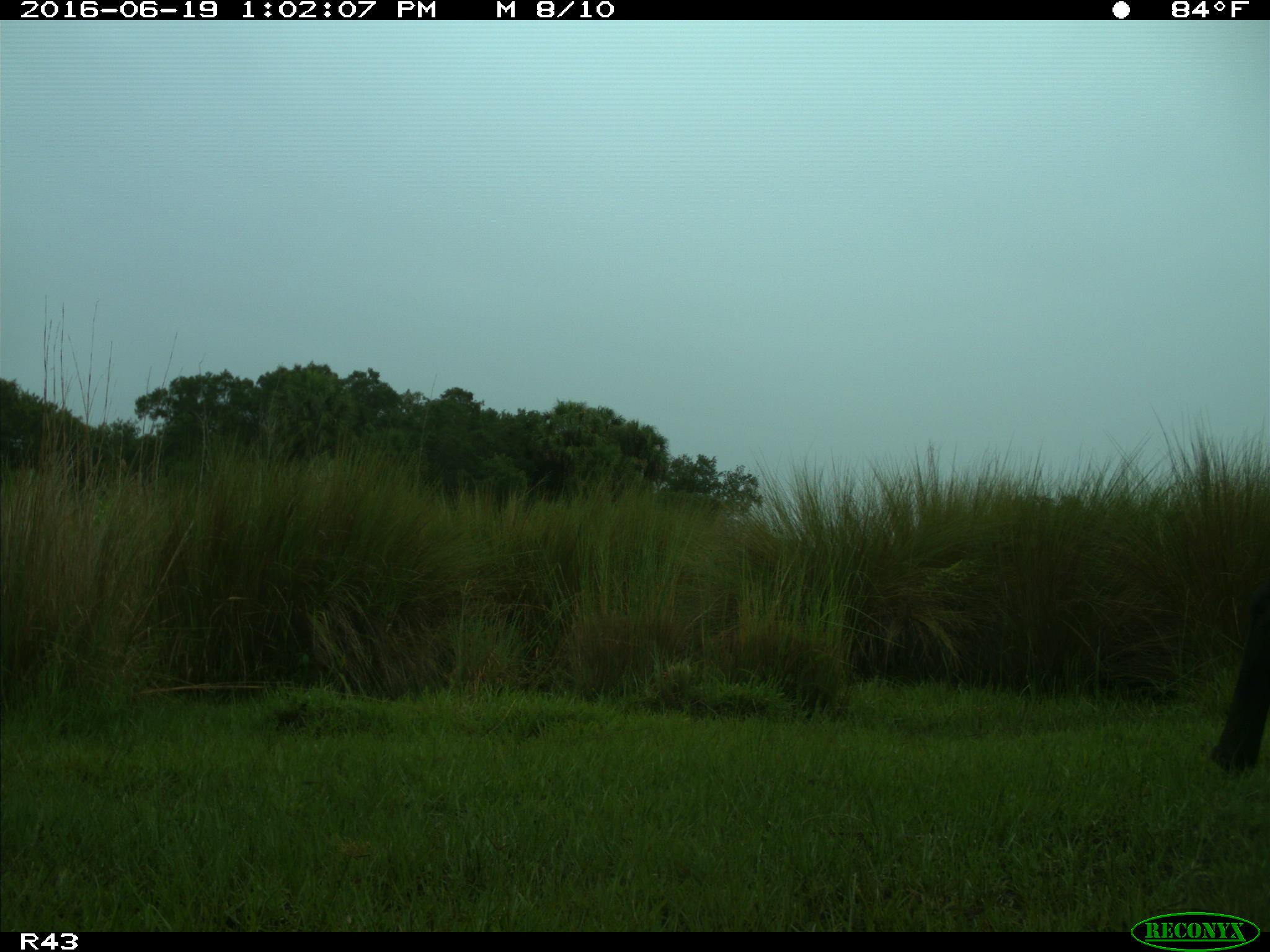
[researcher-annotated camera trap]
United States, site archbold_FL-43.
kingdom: Animalia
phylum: Chordata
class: Mammalia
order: Artiodactyla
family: Bovidae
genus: Bos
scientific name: Bos taurus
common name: domestic cow